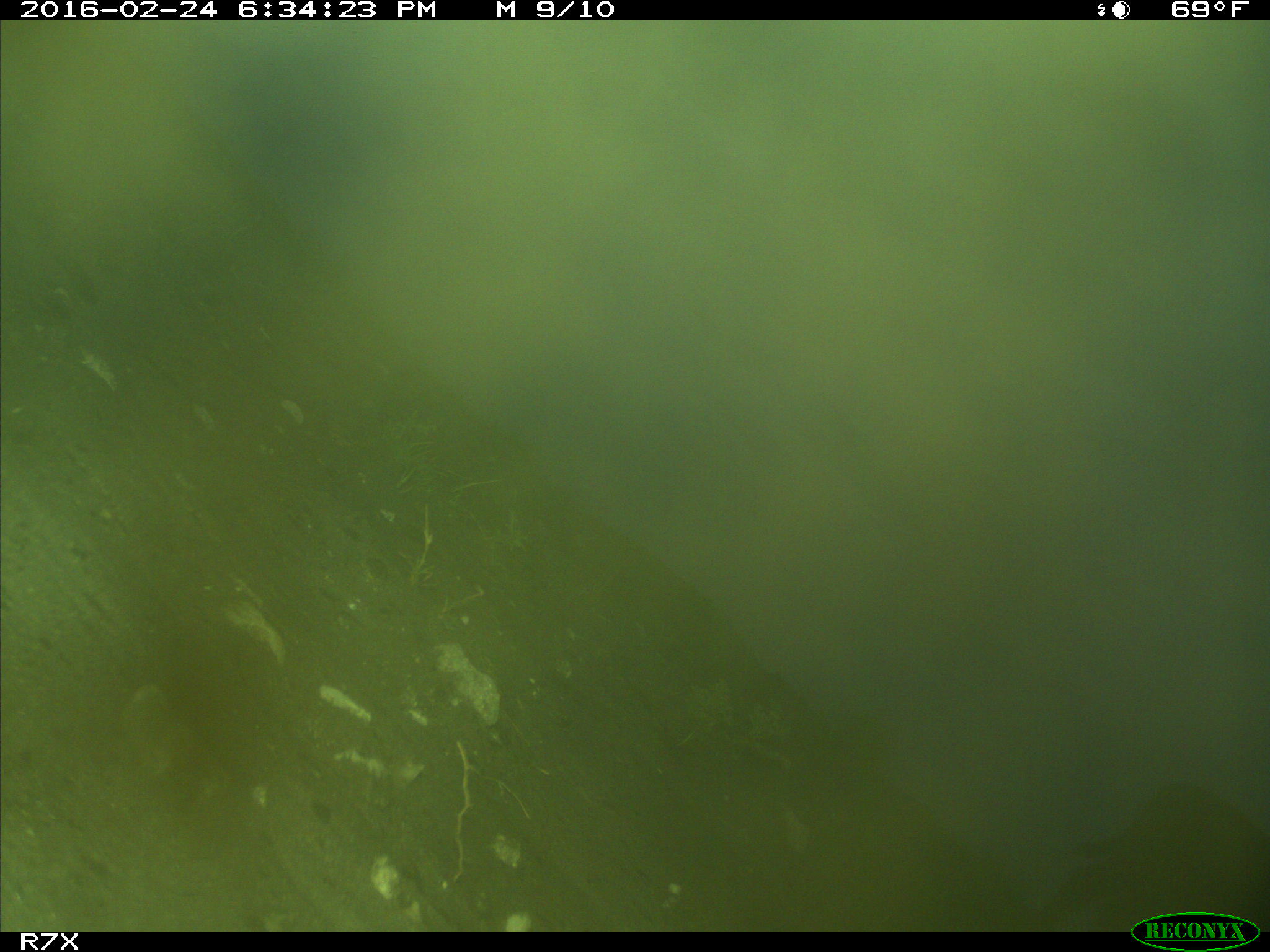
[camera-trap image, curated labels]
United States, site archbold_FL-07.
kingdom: Animalia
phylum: Chordata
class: Mammalia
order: Artiodactyla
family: Bovidae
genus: Bos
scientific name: Bos taurus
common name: domestic cow